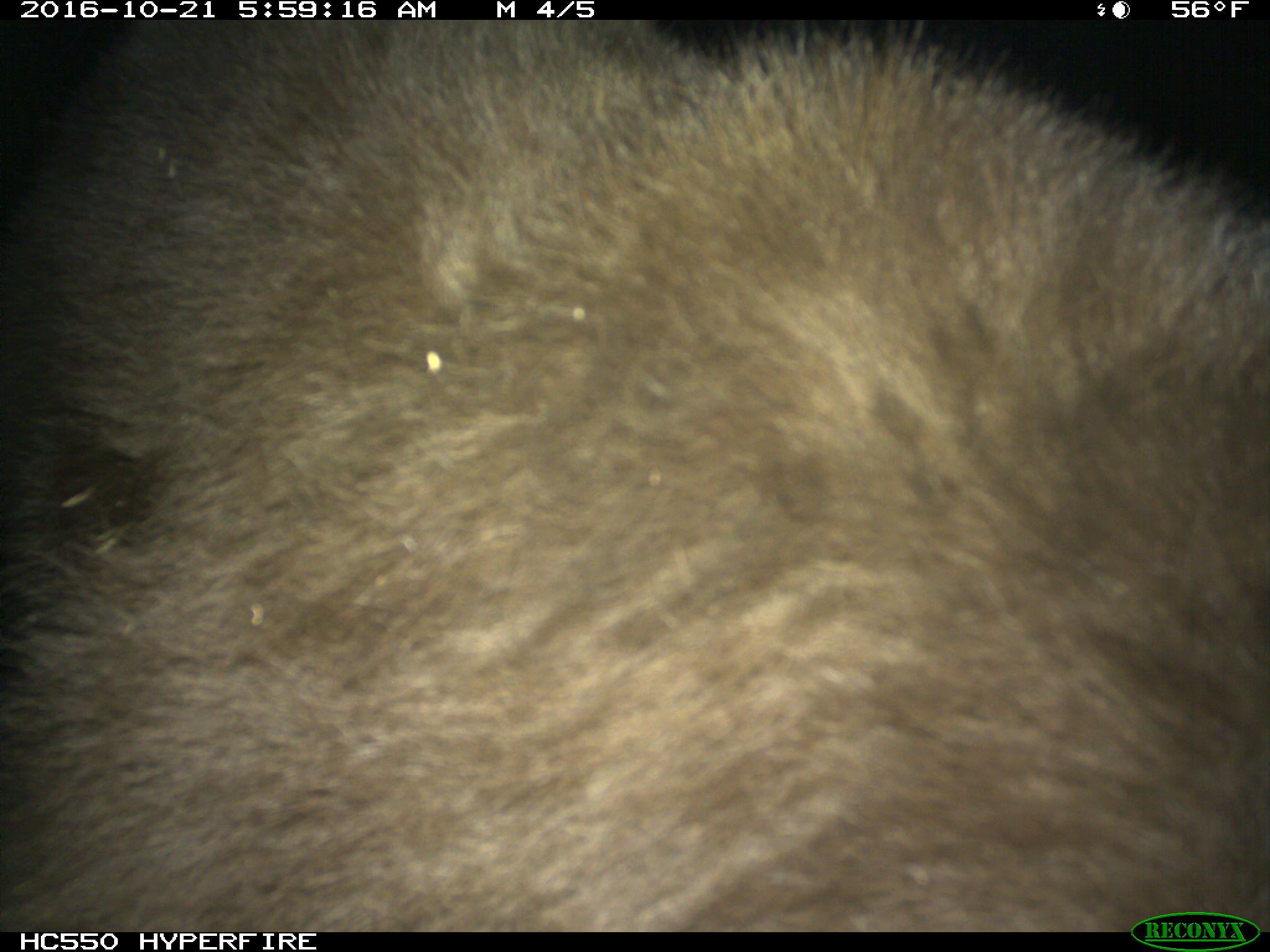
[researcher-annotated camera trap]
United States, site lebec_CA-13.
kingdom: Animalia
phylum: Chordata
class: Mammalia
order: Carnivora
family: Ursidae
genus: Ursus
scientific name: Ursus americanus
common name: american black bear